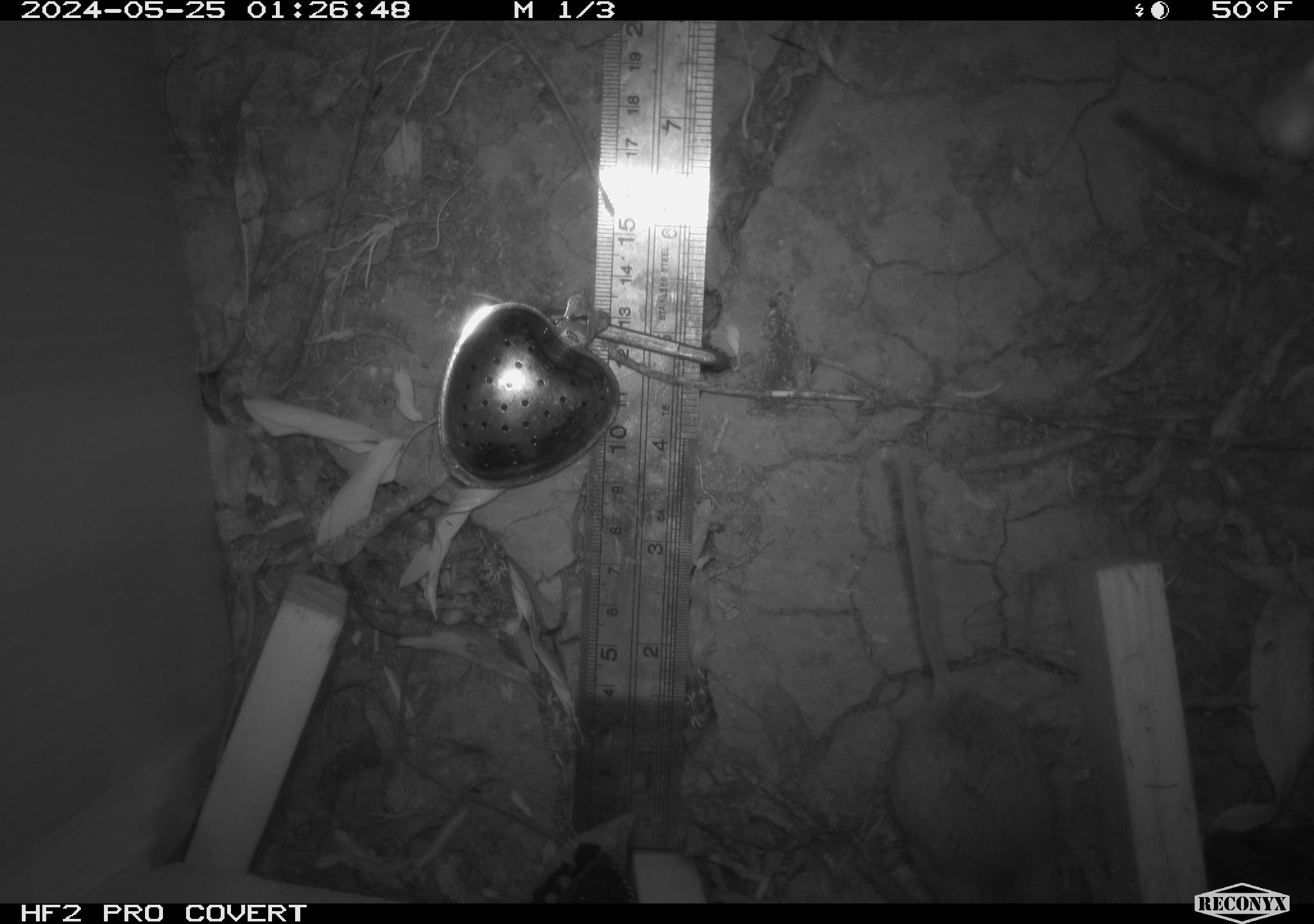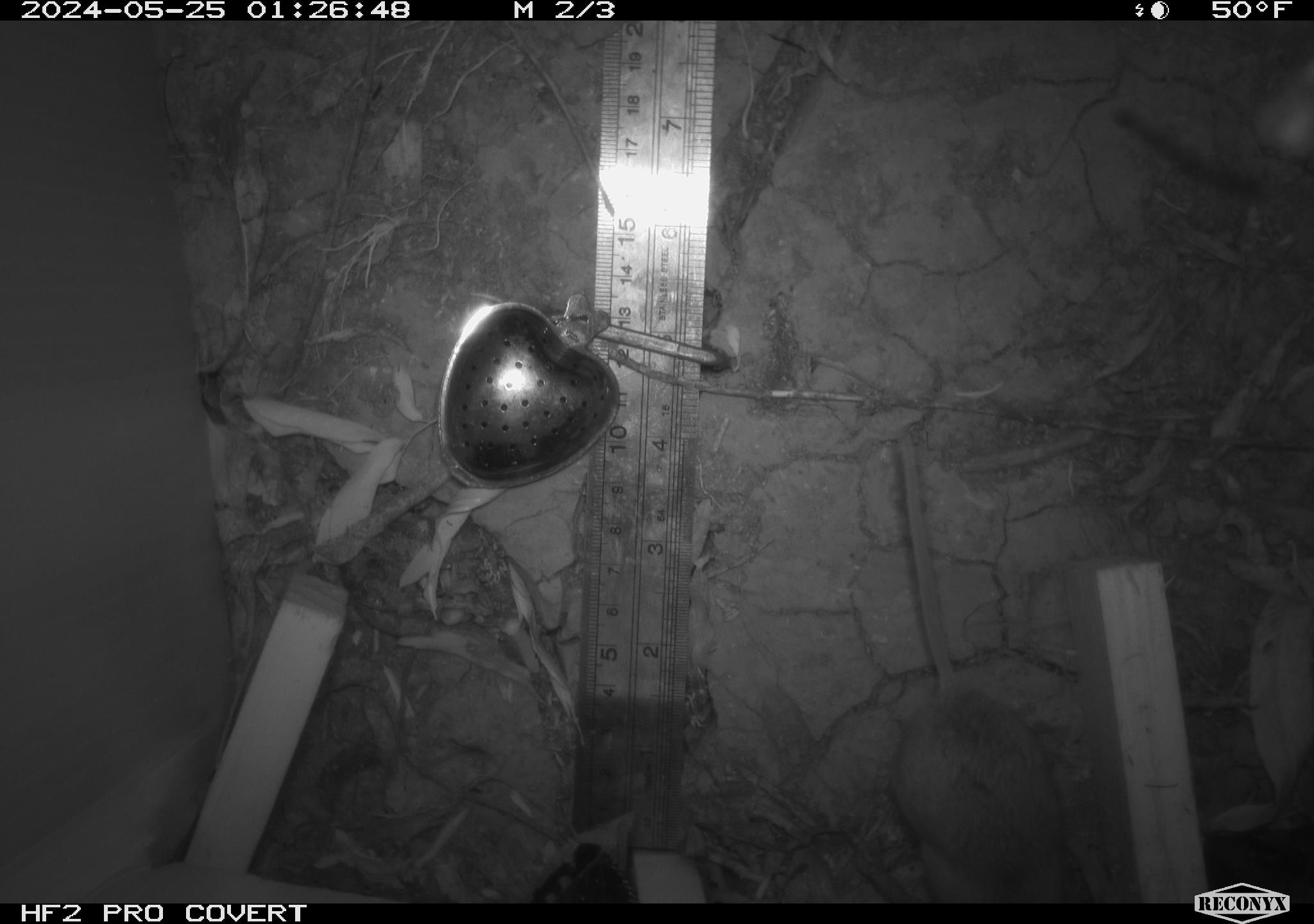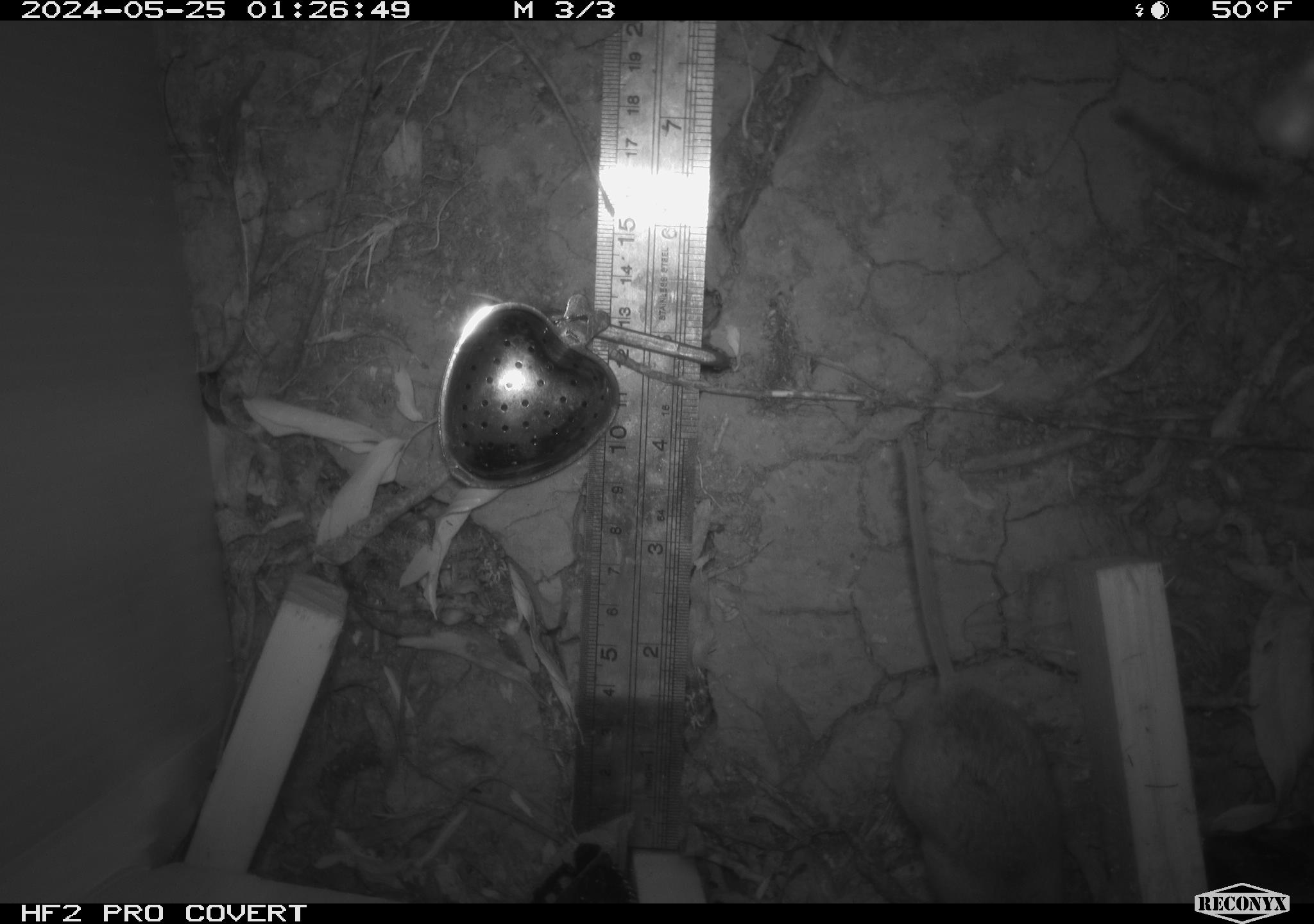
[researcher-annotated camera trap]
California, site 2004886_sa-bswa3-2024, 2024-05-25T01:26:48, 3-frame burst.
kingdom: Animalia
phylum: Chordata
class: Mammalia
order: Rodentia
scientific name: Rodentia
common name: mouse species